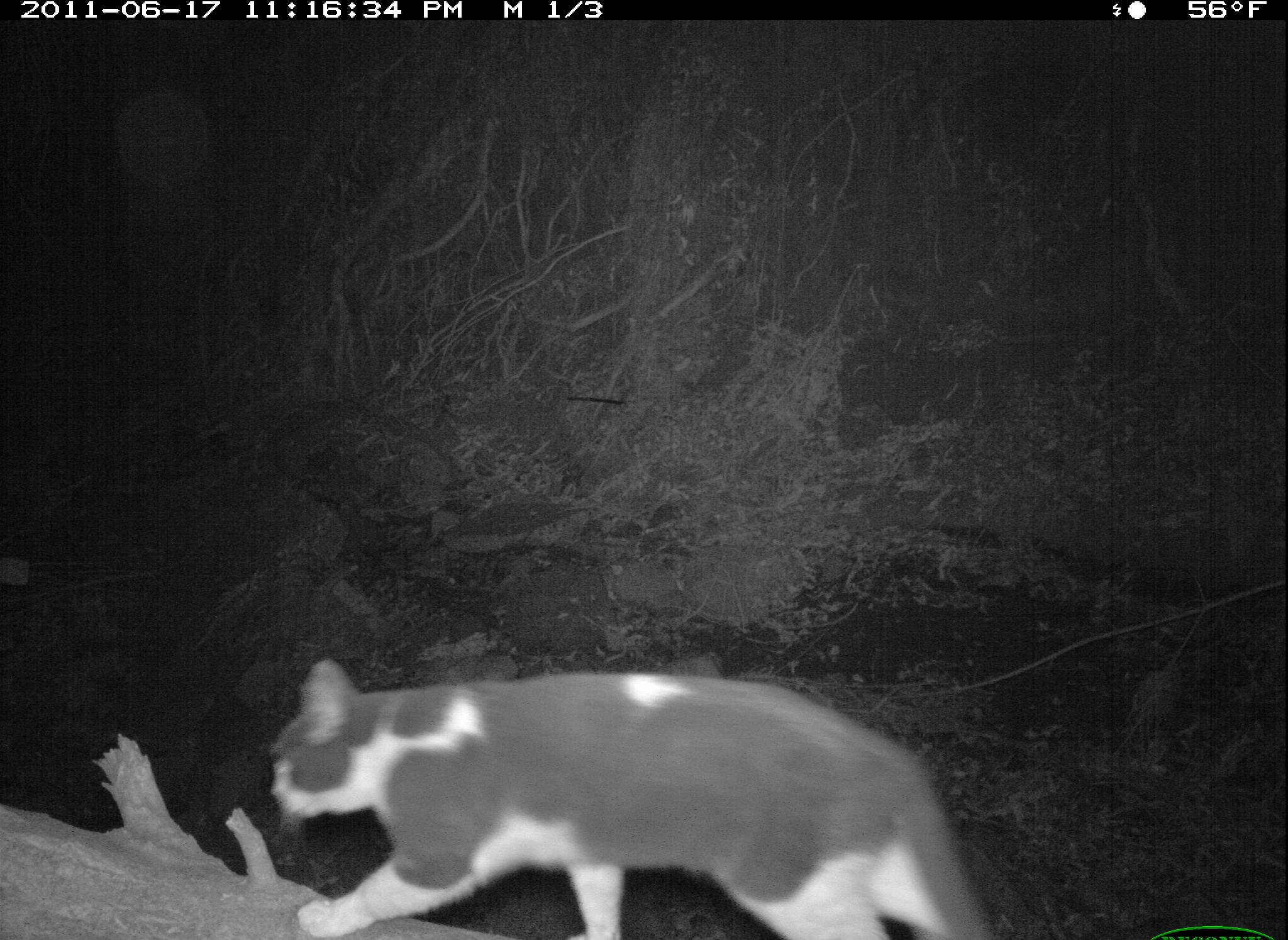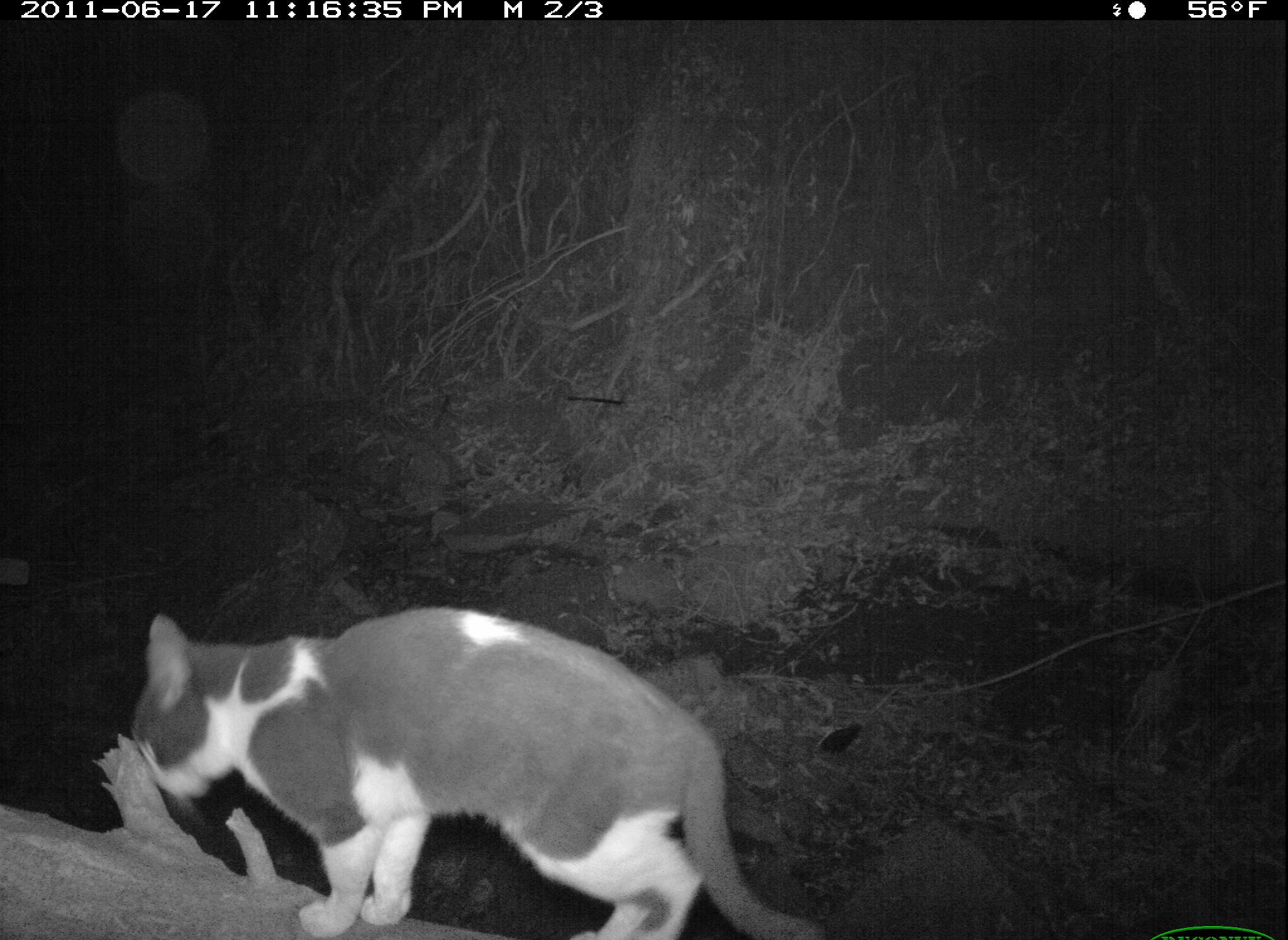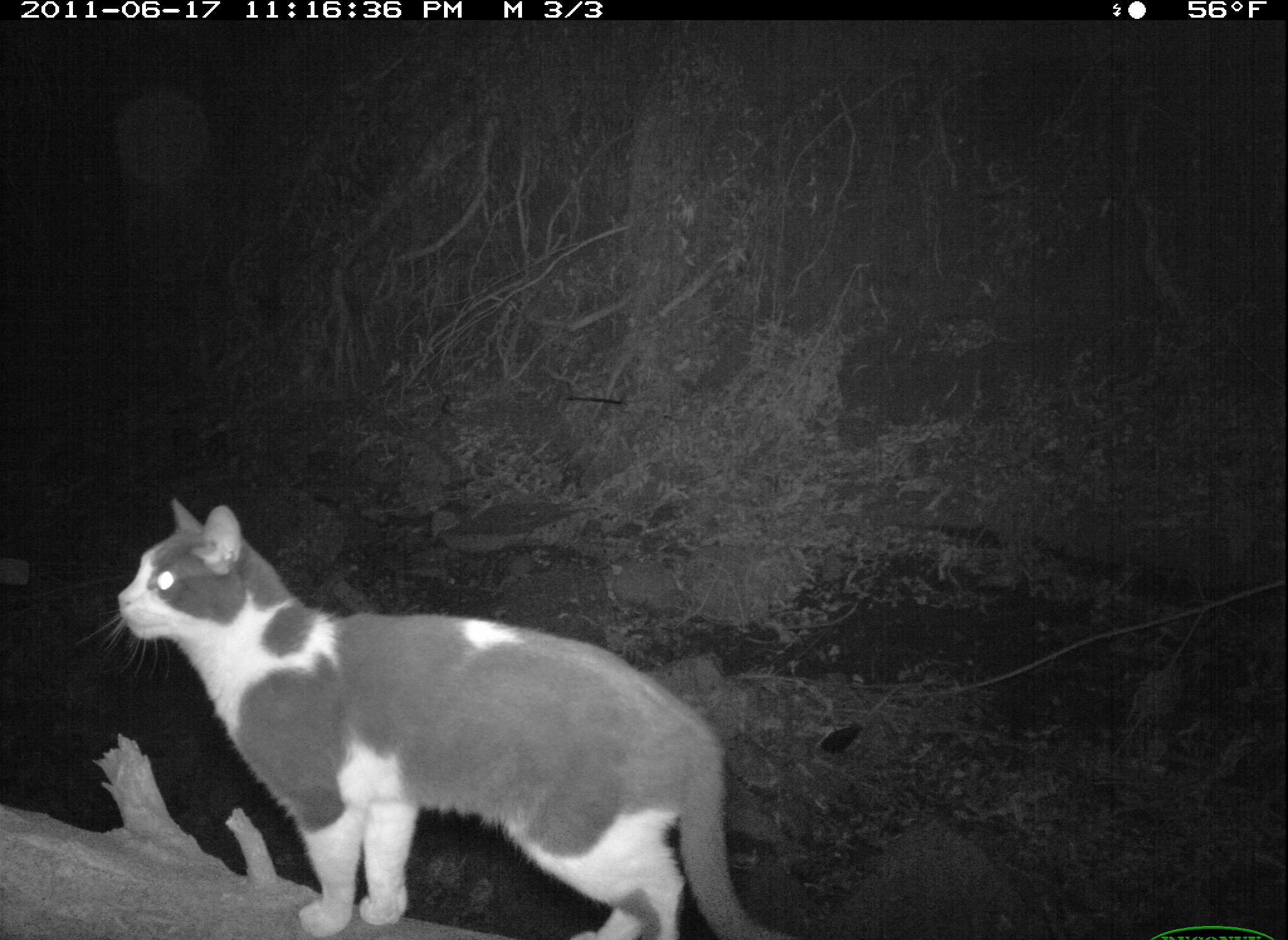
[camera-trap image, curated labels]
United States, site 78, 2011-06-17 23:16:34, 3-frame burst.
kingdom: Animalia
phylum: Chordata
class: Mammalia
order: Carnivora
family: Felidae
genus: Felis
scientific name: Felis catus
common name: cat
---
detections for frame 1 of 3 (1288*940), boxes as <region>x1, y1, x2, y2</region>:
cat: <region>262, 652, 989, 937</region>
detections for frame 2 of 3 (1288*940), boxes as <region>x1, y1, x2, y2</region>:
cat: <region>121, 579, 848, 940</region>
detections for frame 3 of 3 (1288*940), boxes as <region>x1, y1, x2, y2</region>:
cat: <region>92, 474, 824, 939</region>